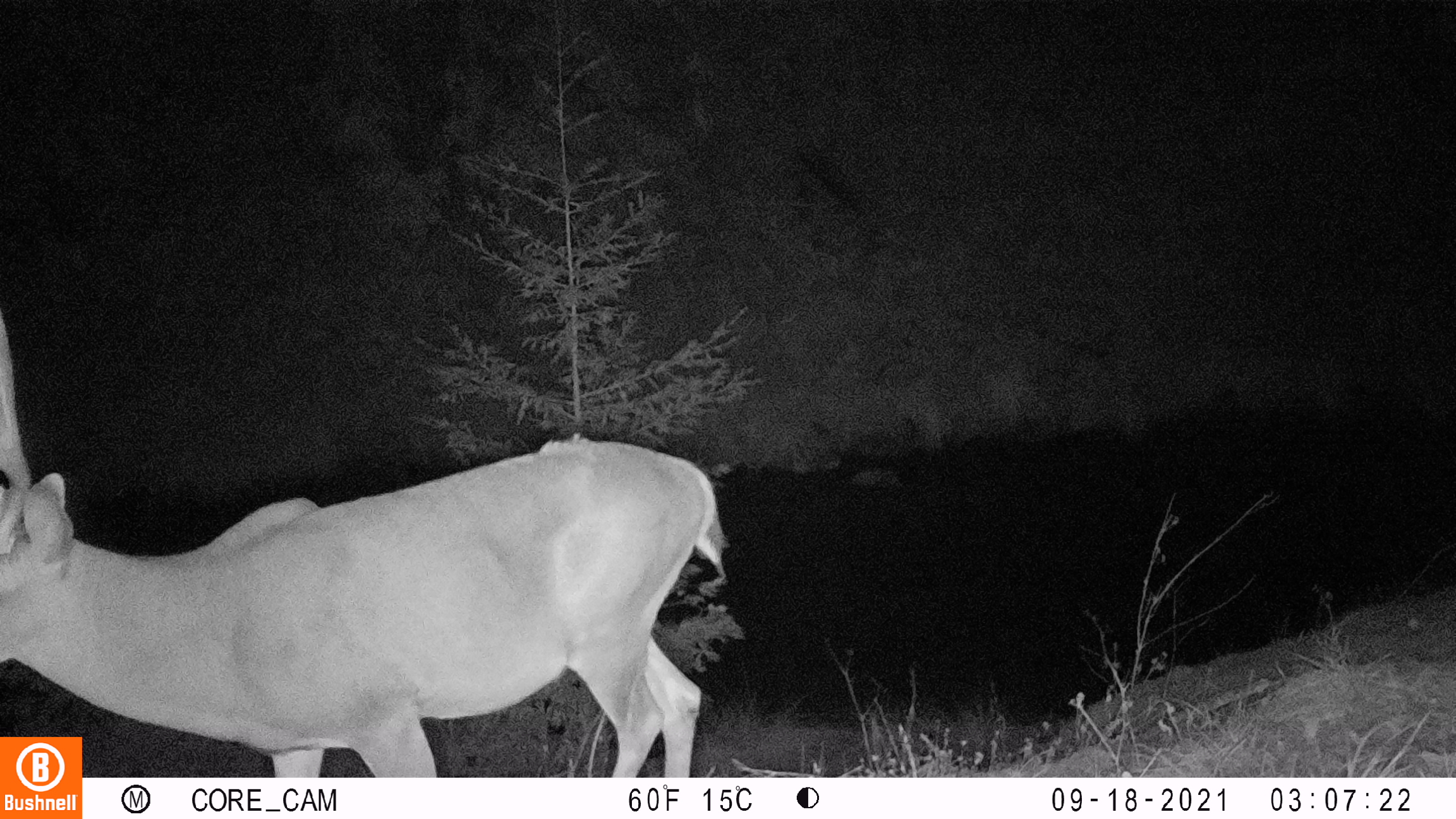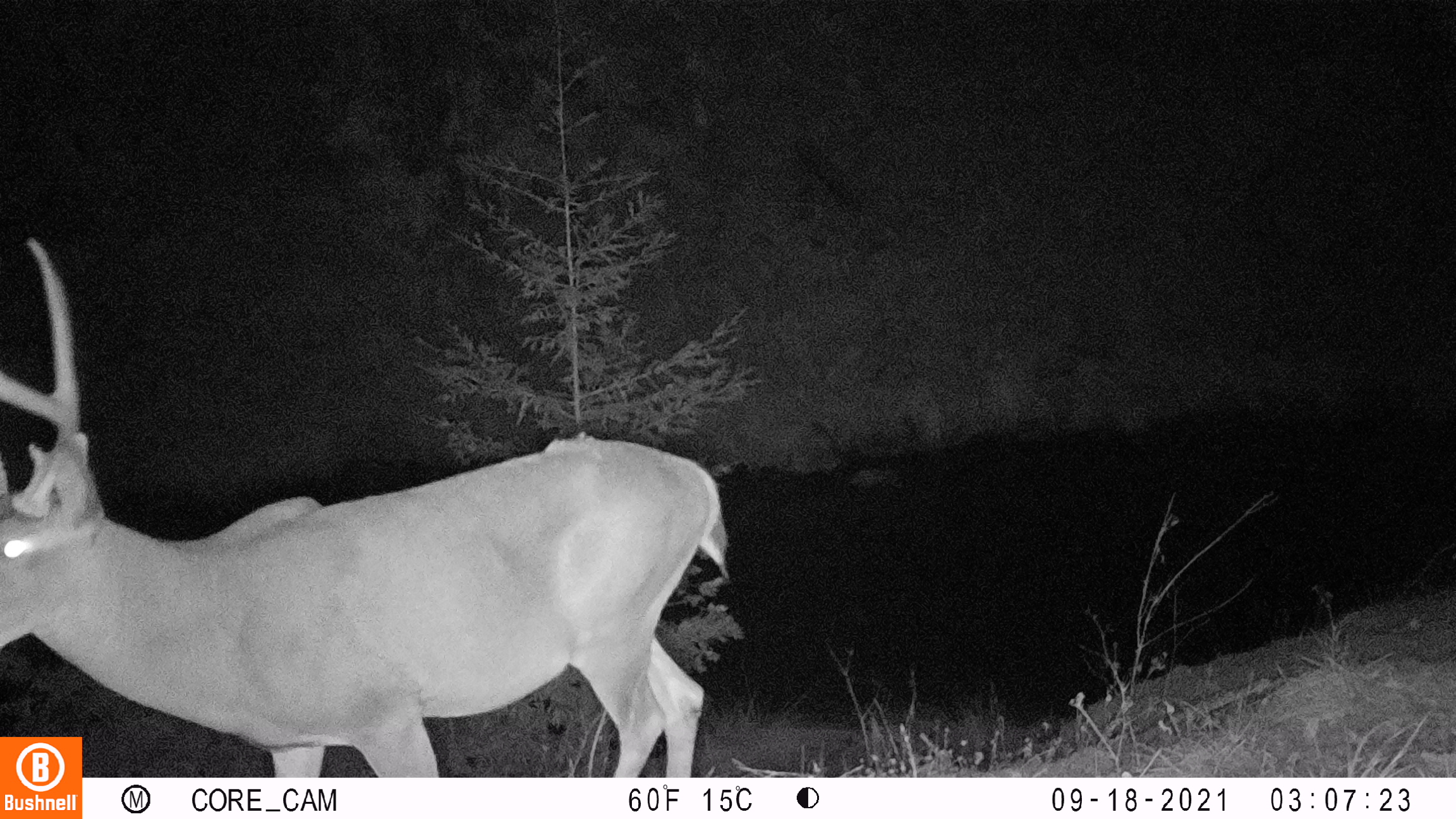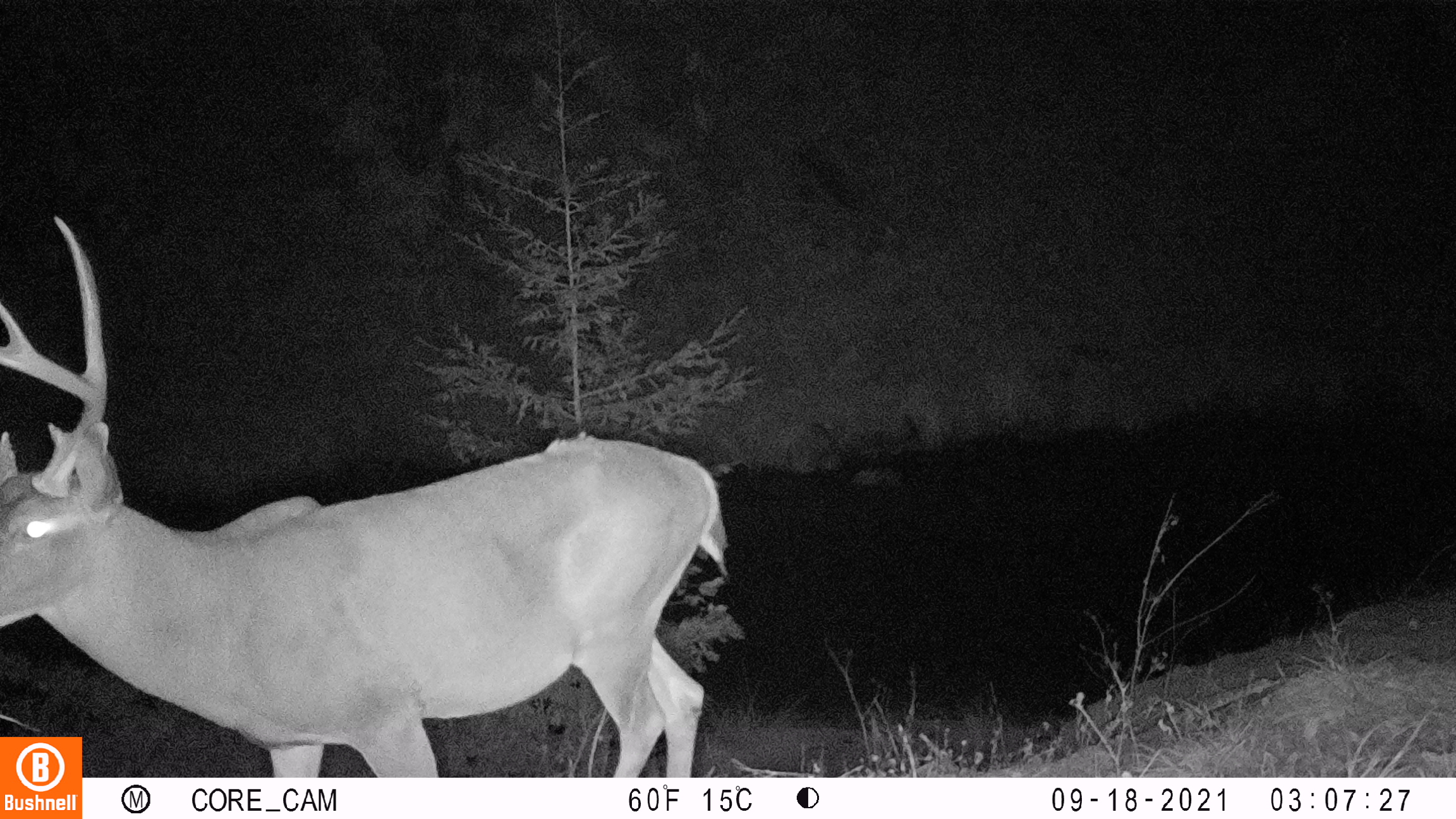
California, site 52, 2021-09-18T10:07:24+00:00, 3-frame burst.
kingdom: Animalia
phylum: Chordata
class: Mammalia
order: Artiodactyla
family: Cervidae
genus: Odocoileus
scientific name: Odocoileus hemionus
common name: mule deer